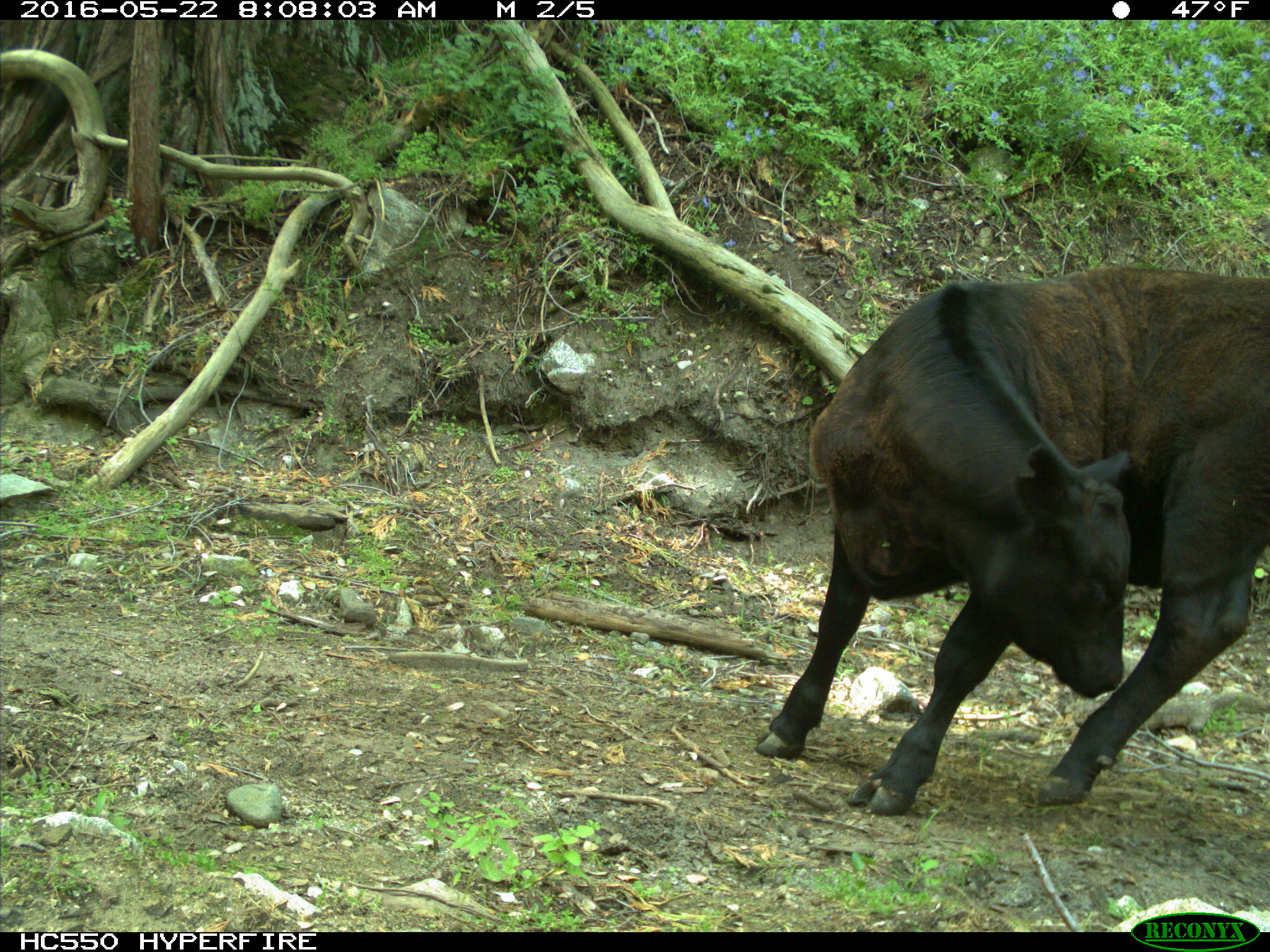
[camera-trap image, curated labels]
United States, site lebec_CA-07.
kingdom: Animalia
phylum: Chordata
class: Mammalia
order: Artiodactyla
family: Bovidae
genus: Bos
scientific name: Bos taurus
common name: domestic cow